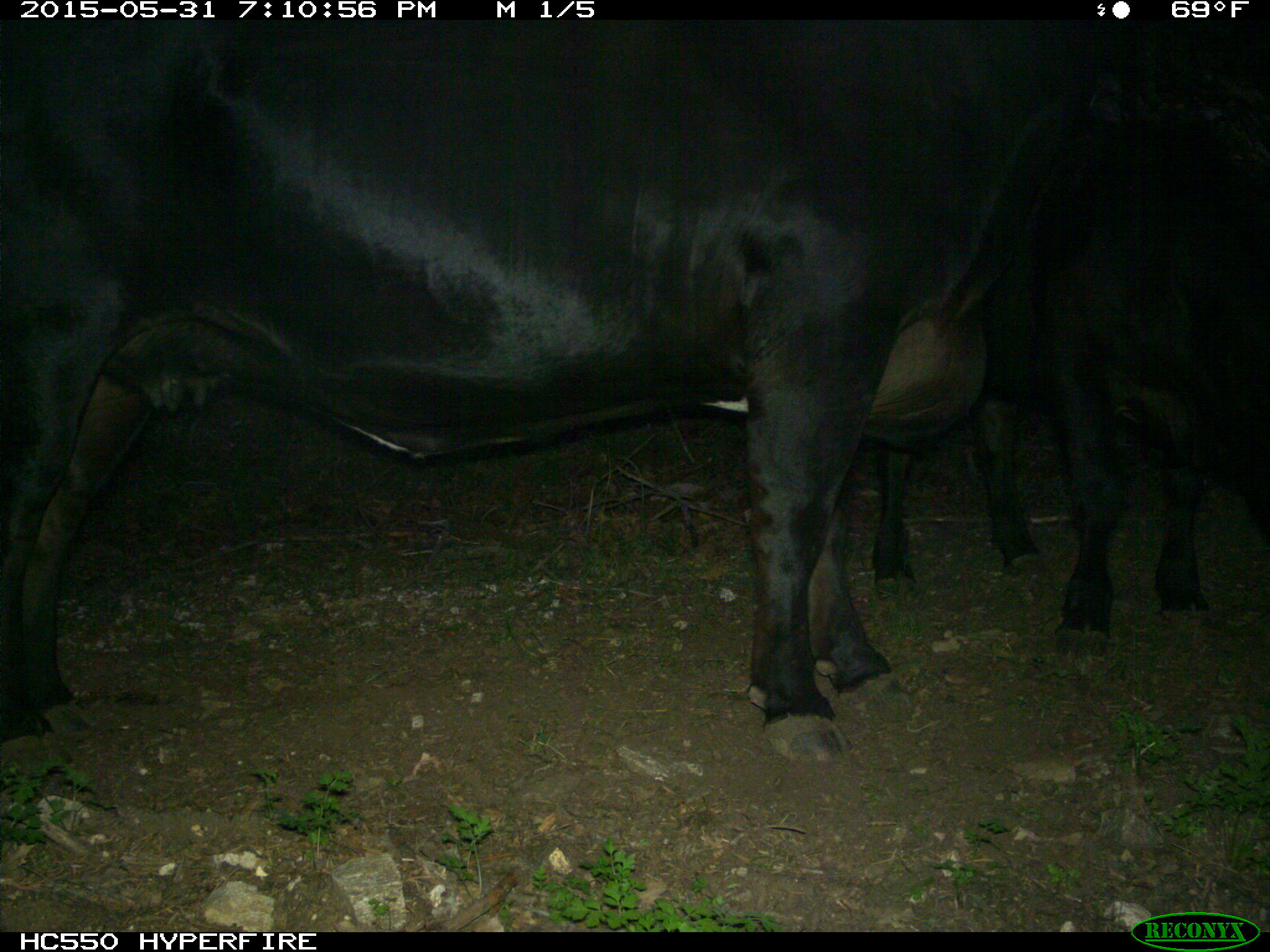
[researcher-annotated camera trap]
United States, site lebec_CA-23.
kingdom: Animalia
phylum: Chordata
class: Mammalia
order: Artiodactyla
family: Bovidae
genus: Bos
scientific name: Bos taurus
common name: domestic cow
Bos taurus (domestic cow).